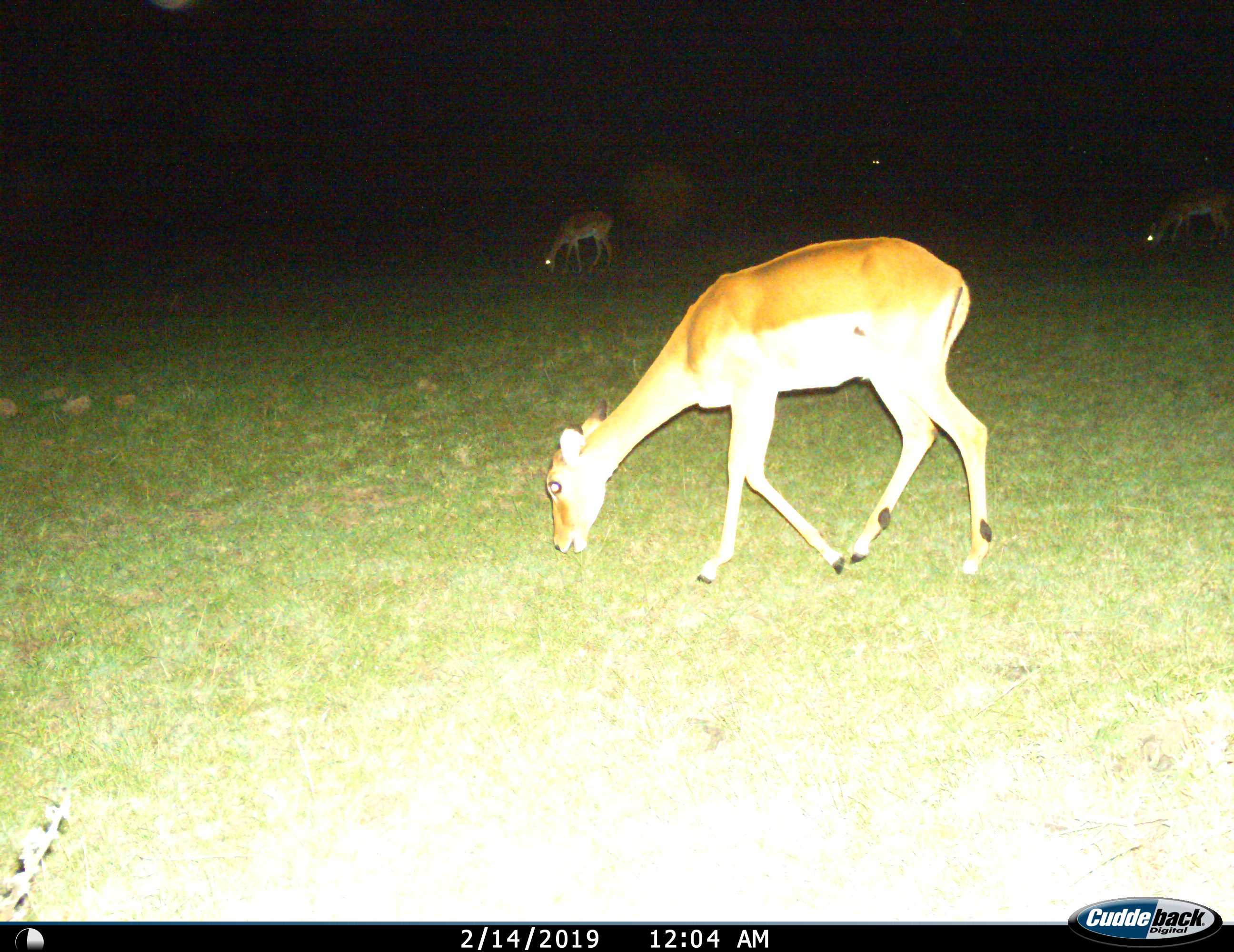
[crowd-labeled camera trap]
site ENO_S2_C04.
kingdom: Animalia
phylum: Chordata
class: Mammalia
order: Artiodactyla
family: Bovidae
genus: Aepyceros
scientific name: Aepyceros melampus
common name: impala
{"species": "impala (Aepyceros melampus)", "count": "4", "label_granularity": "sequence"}